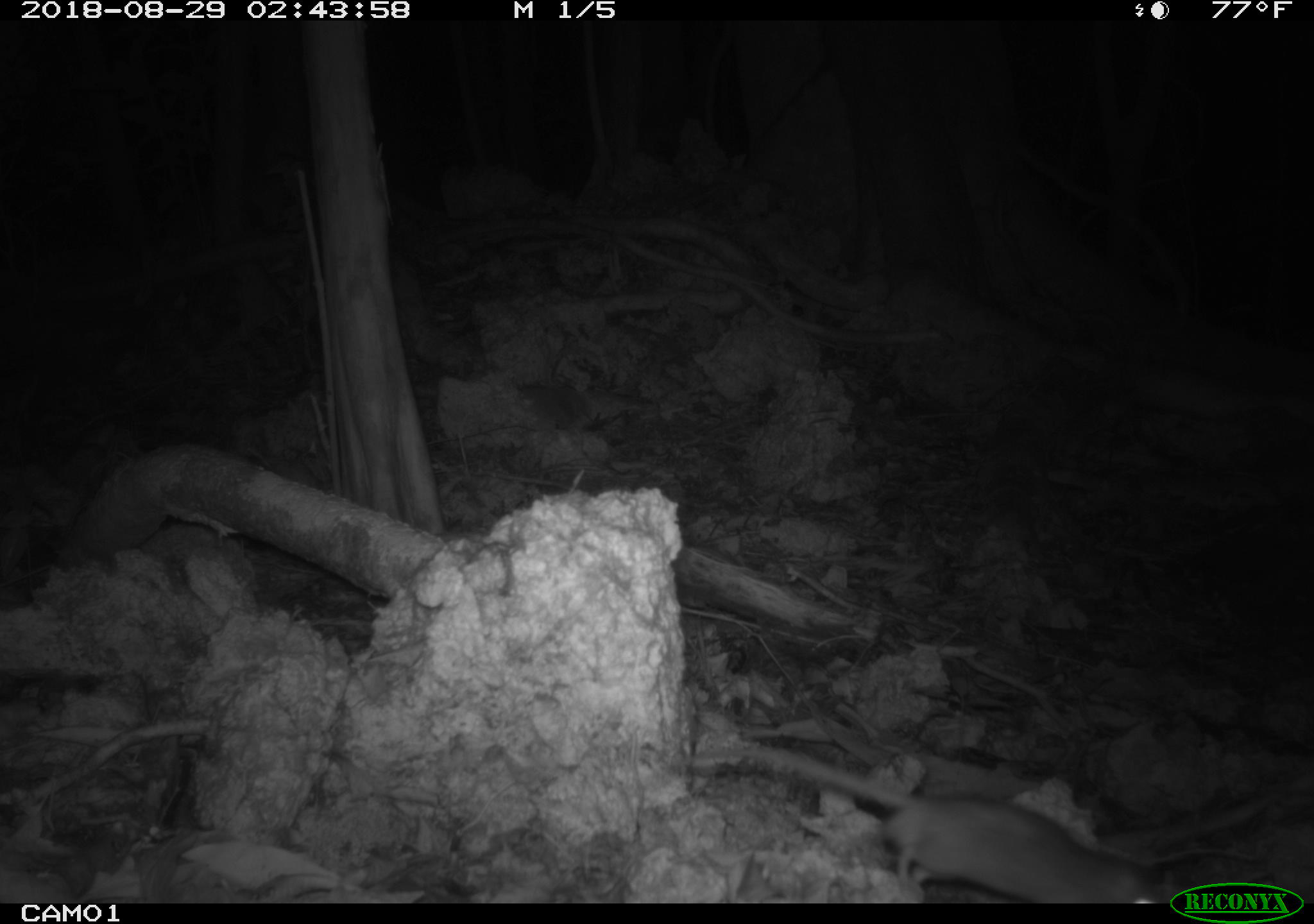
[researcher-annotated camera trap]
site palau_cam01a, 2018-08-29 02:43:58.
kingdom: Animalia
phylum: Chordata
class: Mammalia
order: Rodentia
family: Muridae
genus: Rattus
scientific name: Rattus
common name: rat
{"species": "rat (Rattus)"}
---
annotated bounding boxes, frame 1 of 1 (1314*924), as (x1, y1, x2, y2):
rat: (730, 739, 1190, 903)